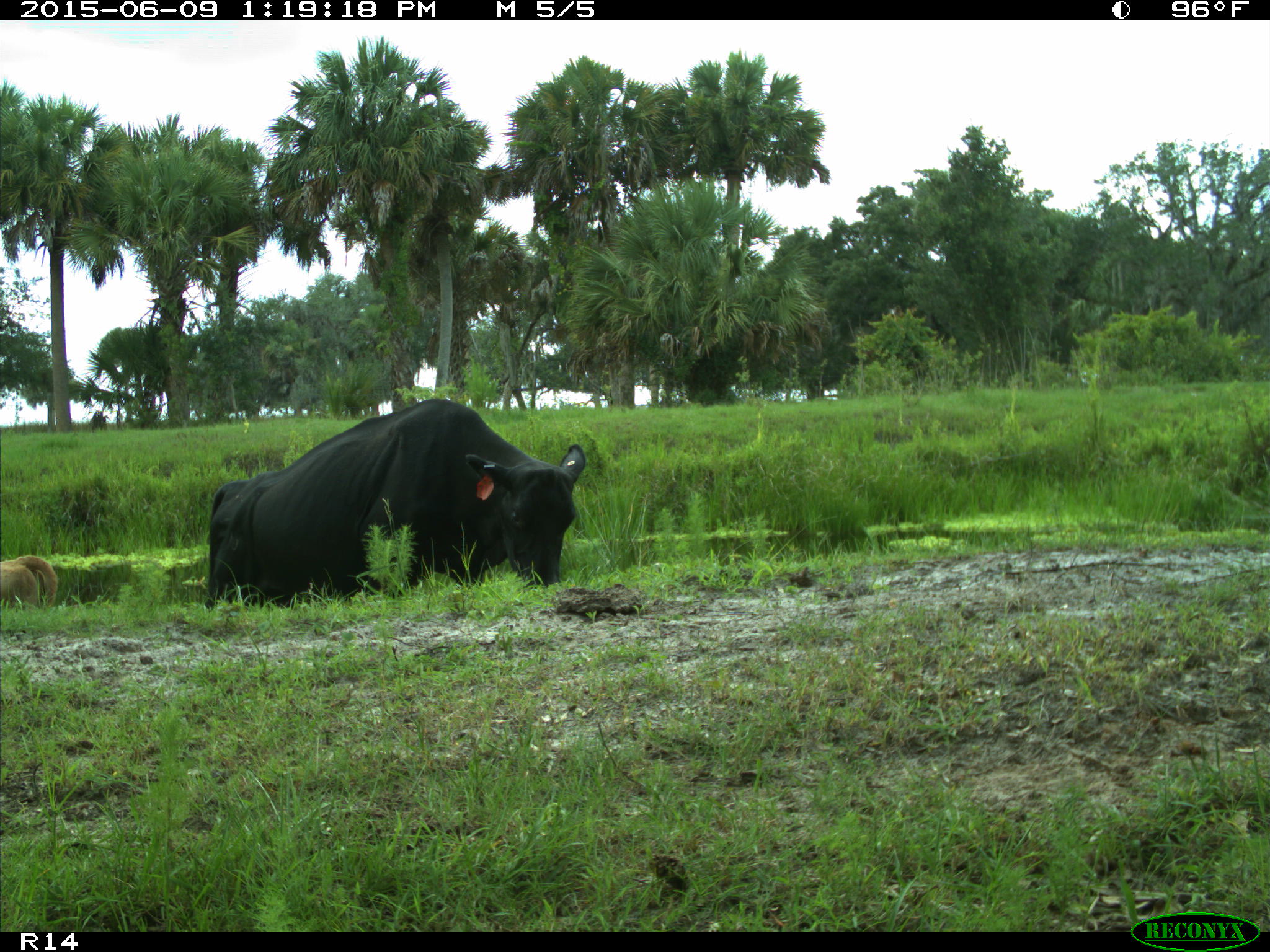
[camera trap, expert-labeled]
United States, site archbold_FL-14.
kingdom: Animalia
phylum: Chordata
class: Mammalia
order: Artiodactyla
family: Bovidae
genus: Bos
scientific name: Bos taurus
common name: domestic cow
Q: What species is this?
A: Bos taurus (domestic cow).